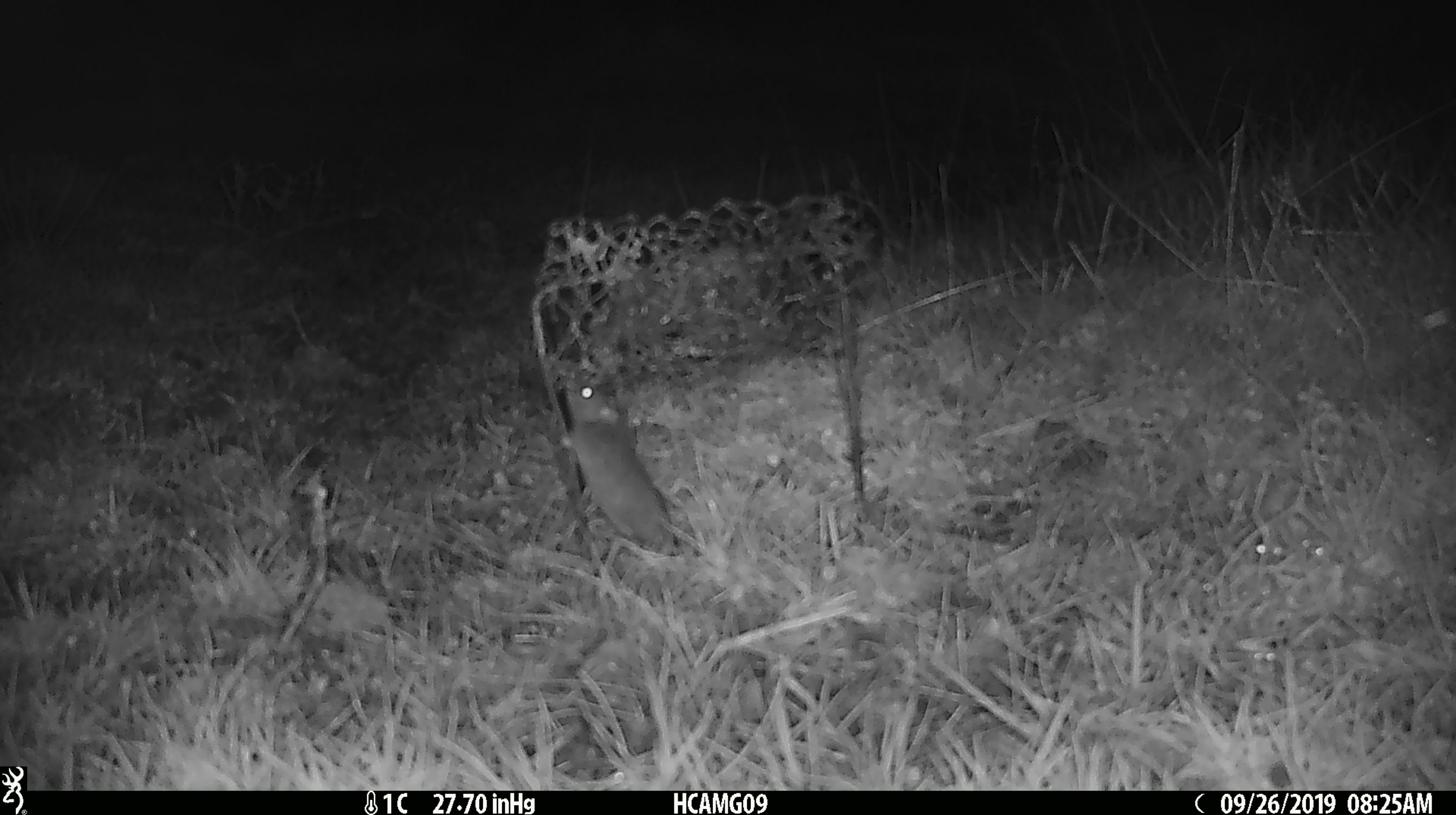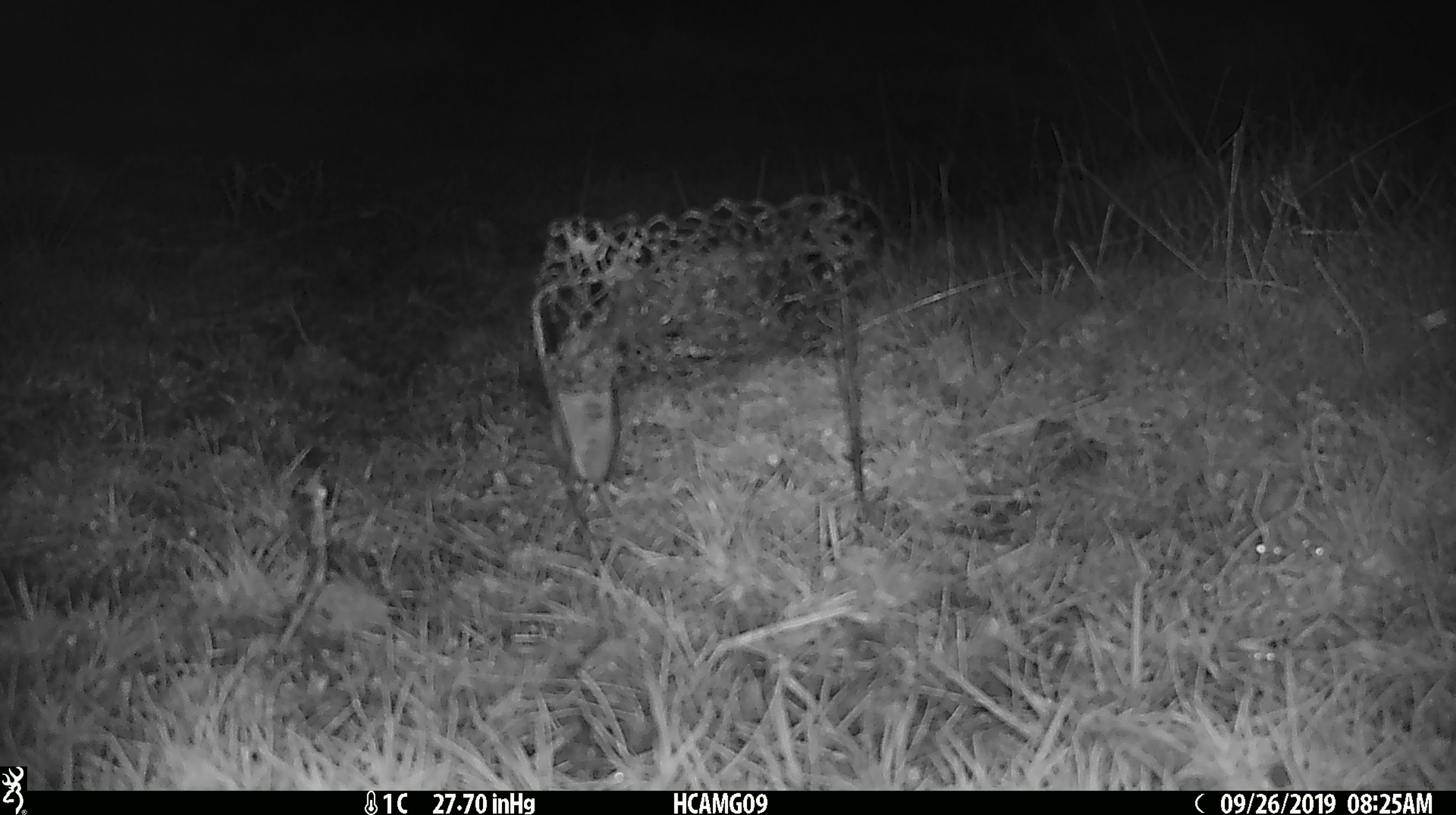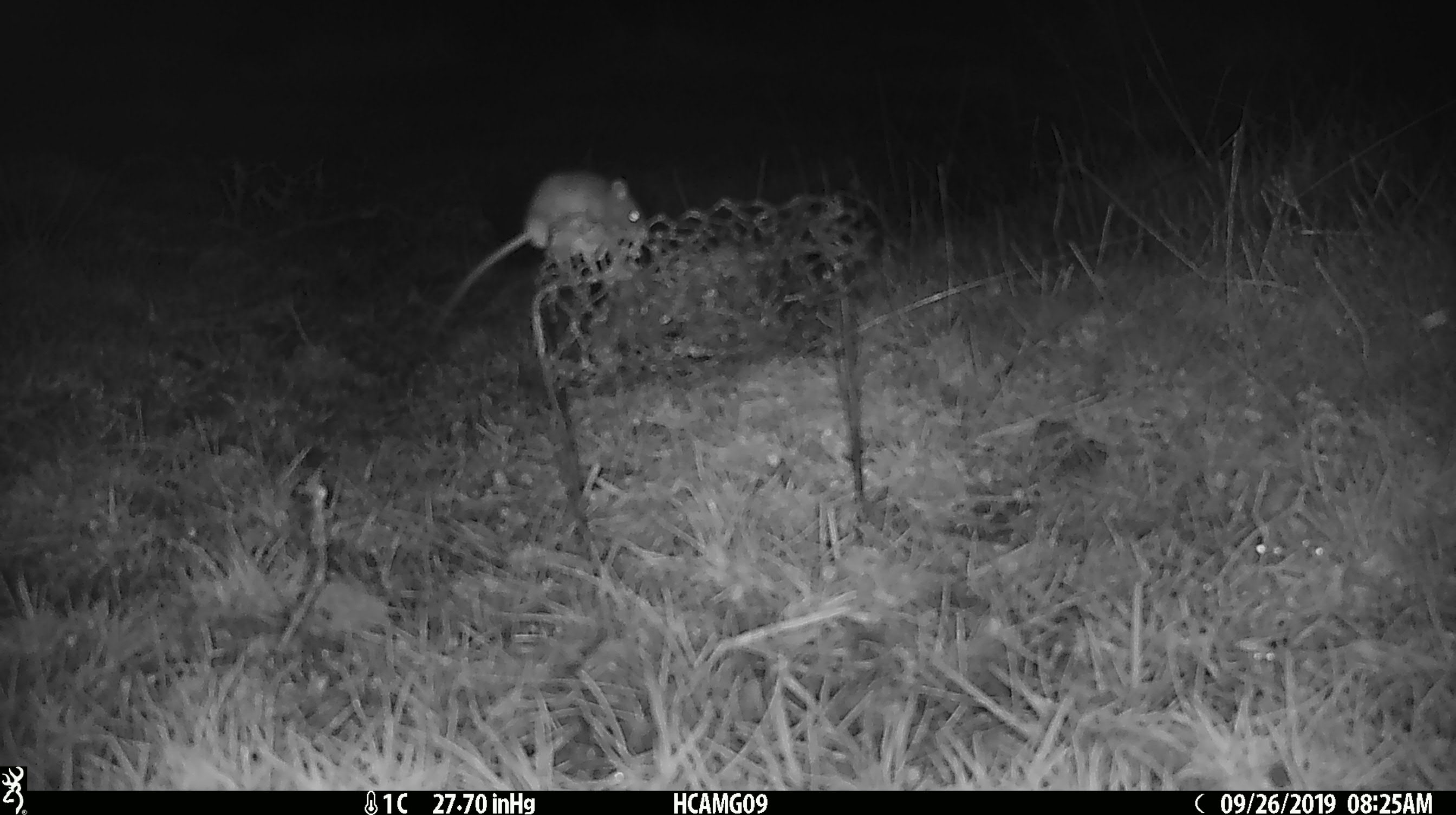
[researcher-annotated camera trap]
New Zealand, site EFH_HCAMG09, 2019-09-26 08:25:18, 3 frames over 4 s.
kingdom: Animalia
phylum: Chordata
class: Mammalia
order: Rodentia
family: Muridae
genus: Mus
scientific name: Mus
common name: mouse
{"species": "mouse (Mus)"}